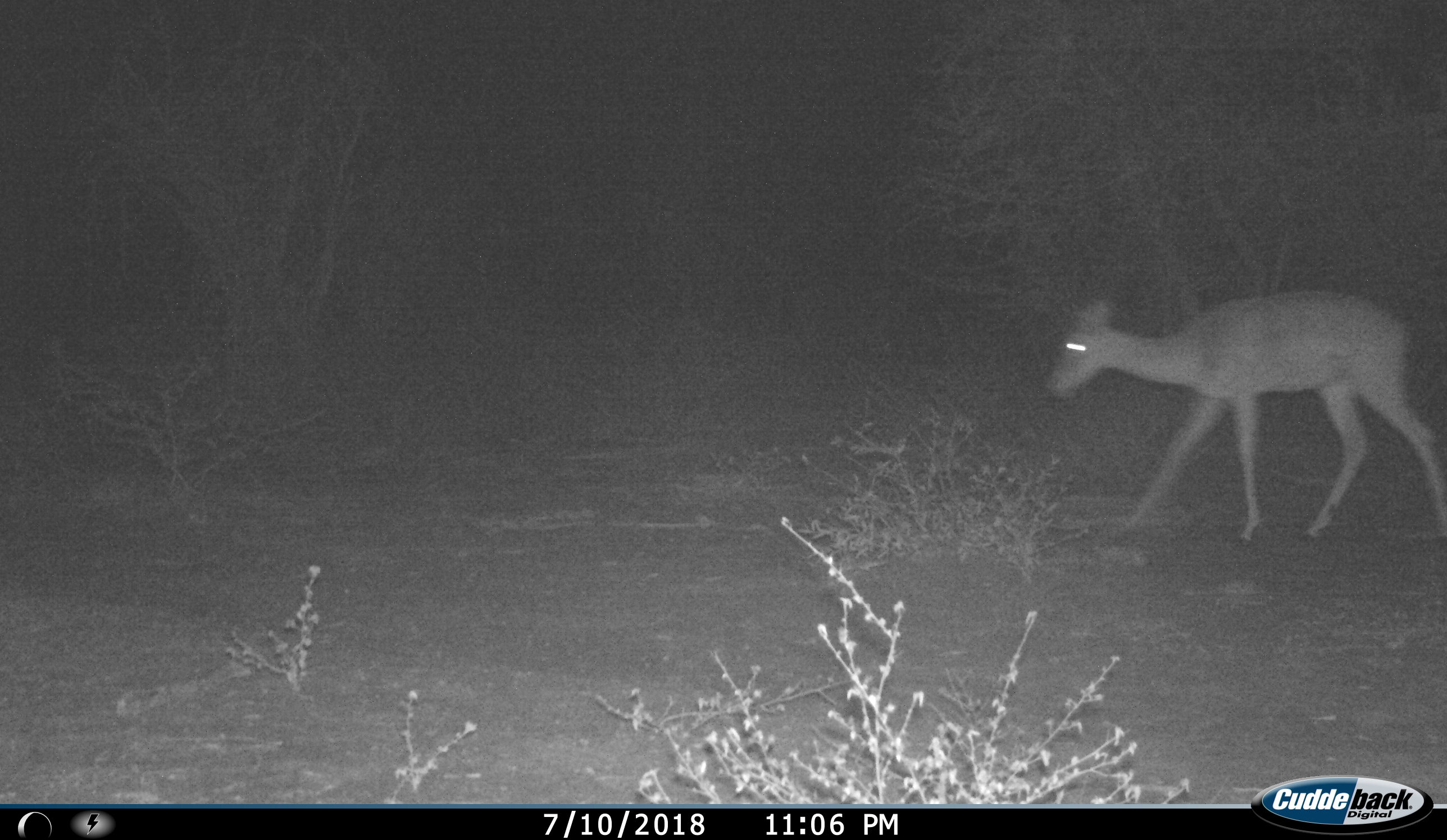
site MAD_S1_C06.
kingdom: Animalia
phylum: Chordata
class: Mammalia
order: Artiodactyla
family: Bovidae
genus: Aepyceros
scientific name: Aepyceros melampus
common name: impala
Impala (Aepyceros melampus), count 1. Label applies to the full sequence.